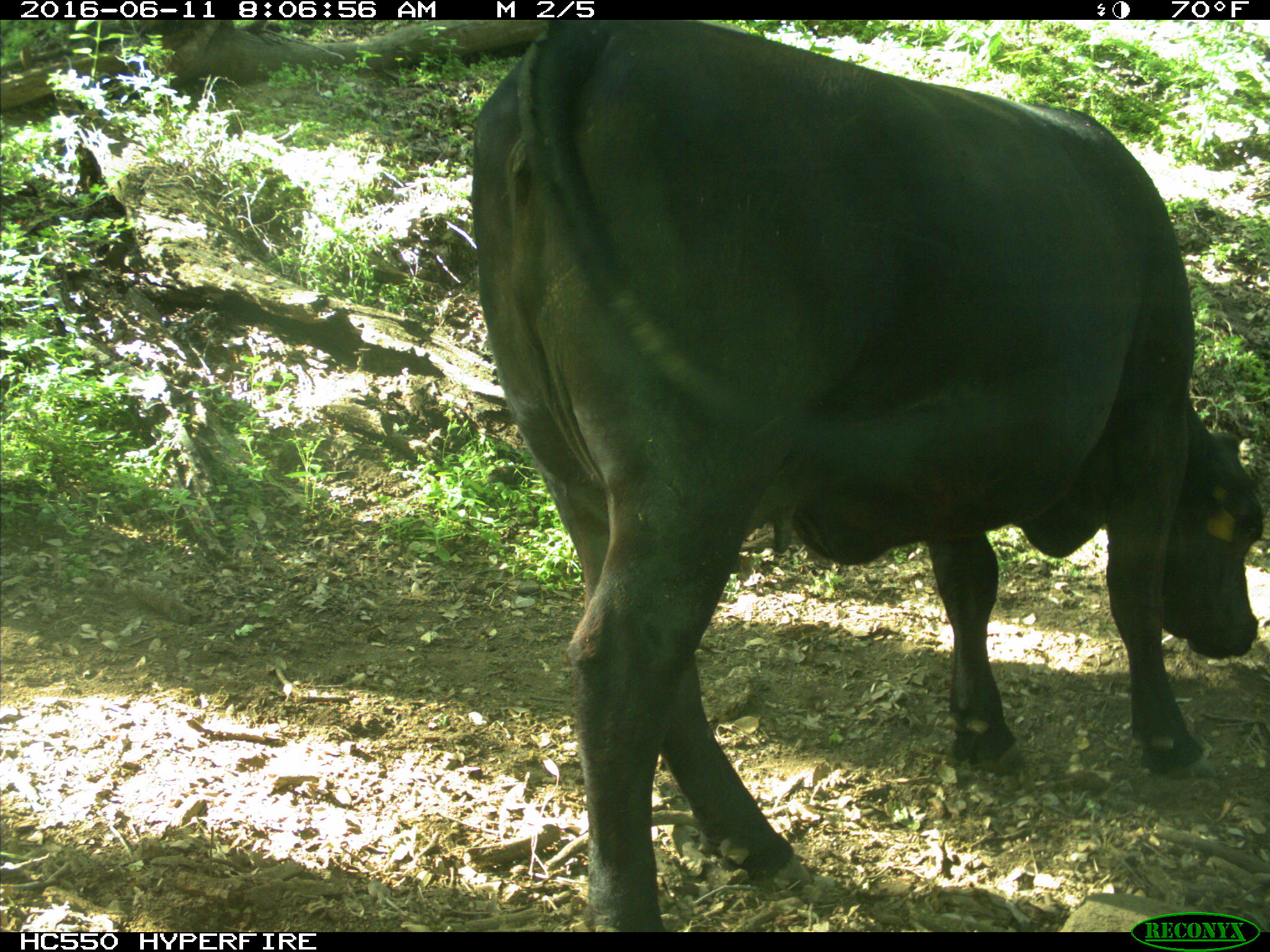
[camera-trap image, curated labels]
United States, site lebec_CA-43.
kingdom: Animalia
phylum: Chordata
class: Mammalia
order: Artiodactyla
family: Bovidae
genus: Bos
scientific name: Bos taurus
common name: domestic cow